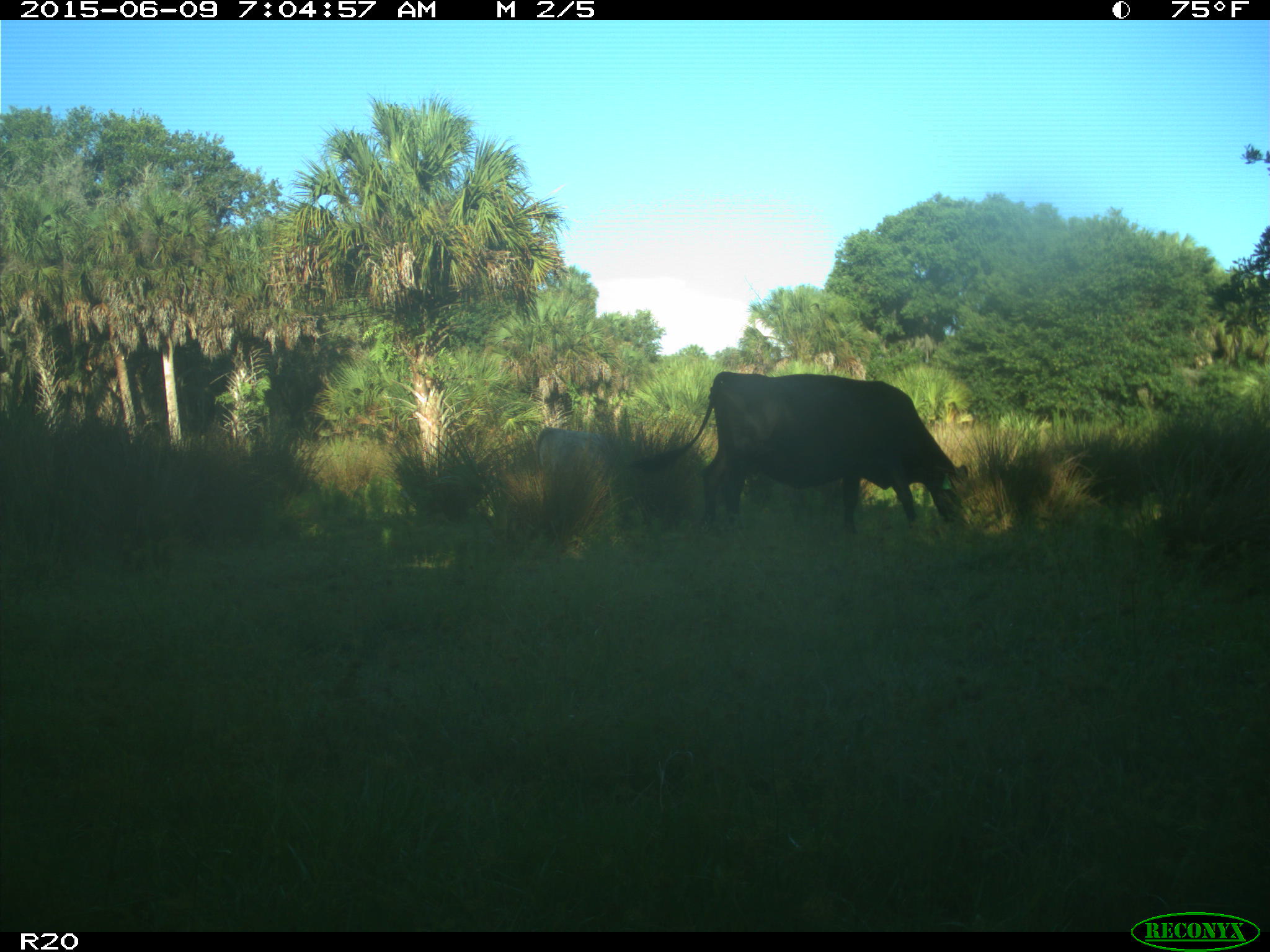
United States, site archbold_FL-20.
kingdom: Animalia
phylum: Chordata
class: Mammalia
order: Artiodactyla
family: Bovidae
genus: Bos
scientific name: Bos taurus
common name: domestic cow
Bos taurus (domestic cow).